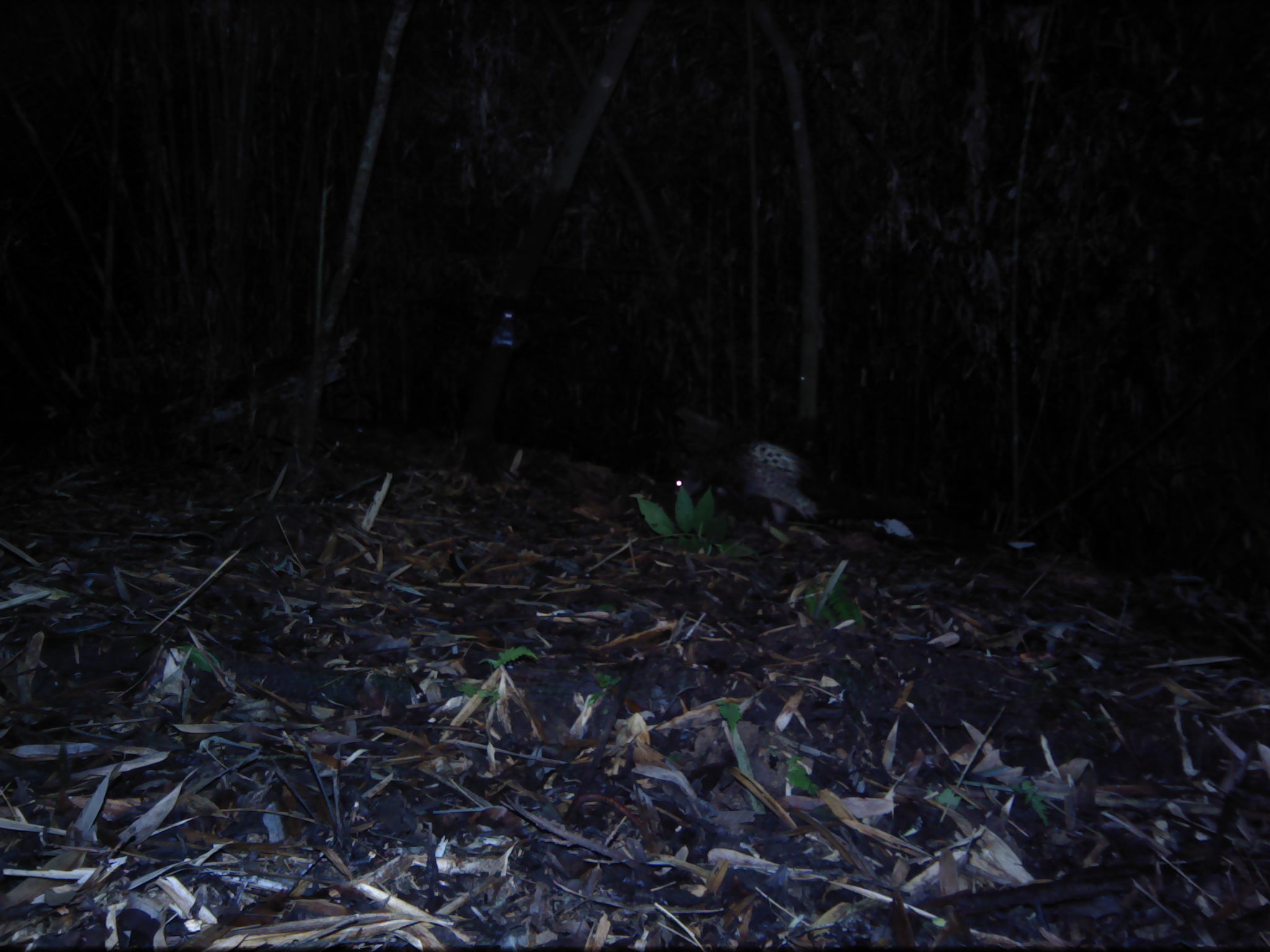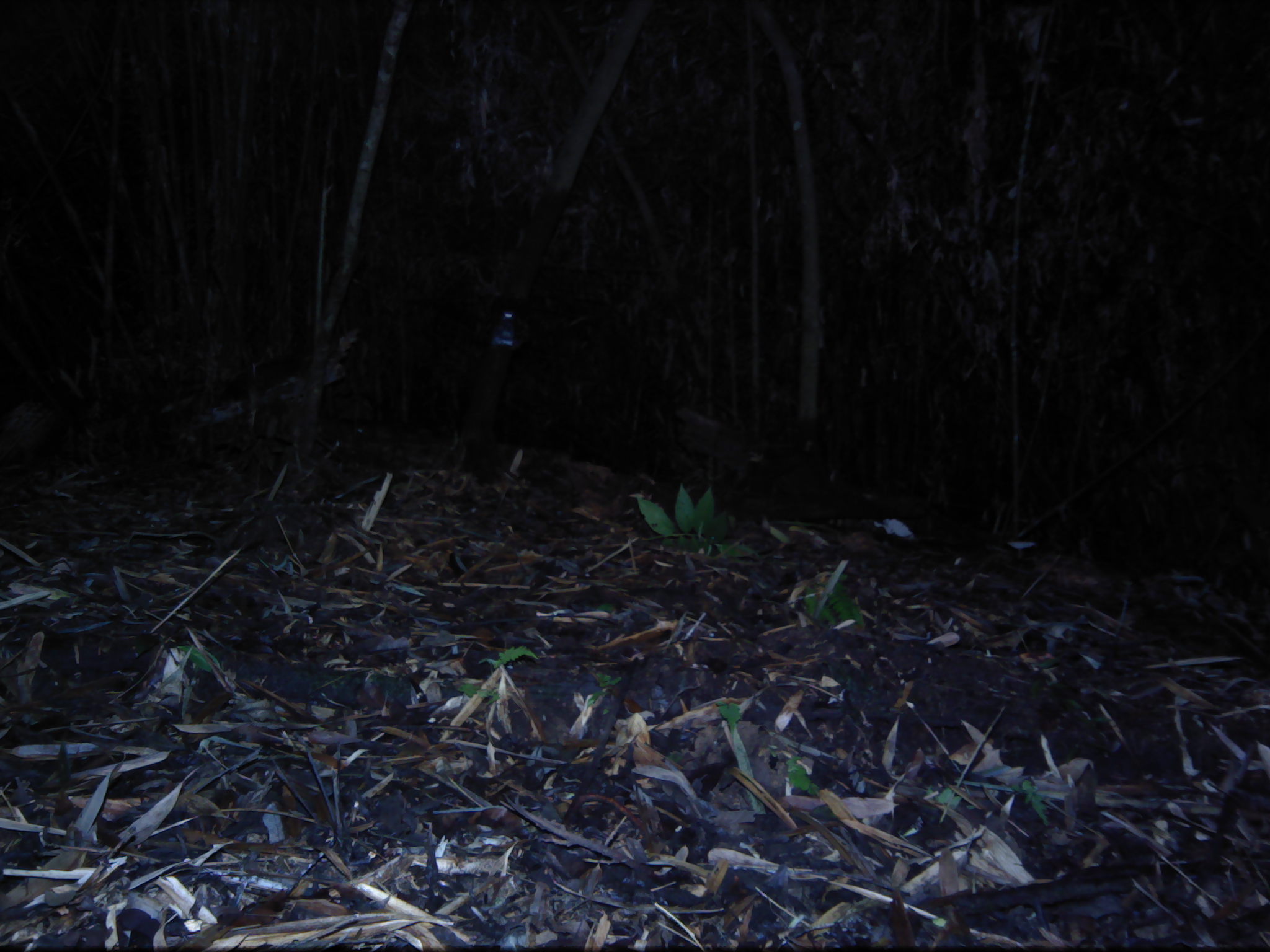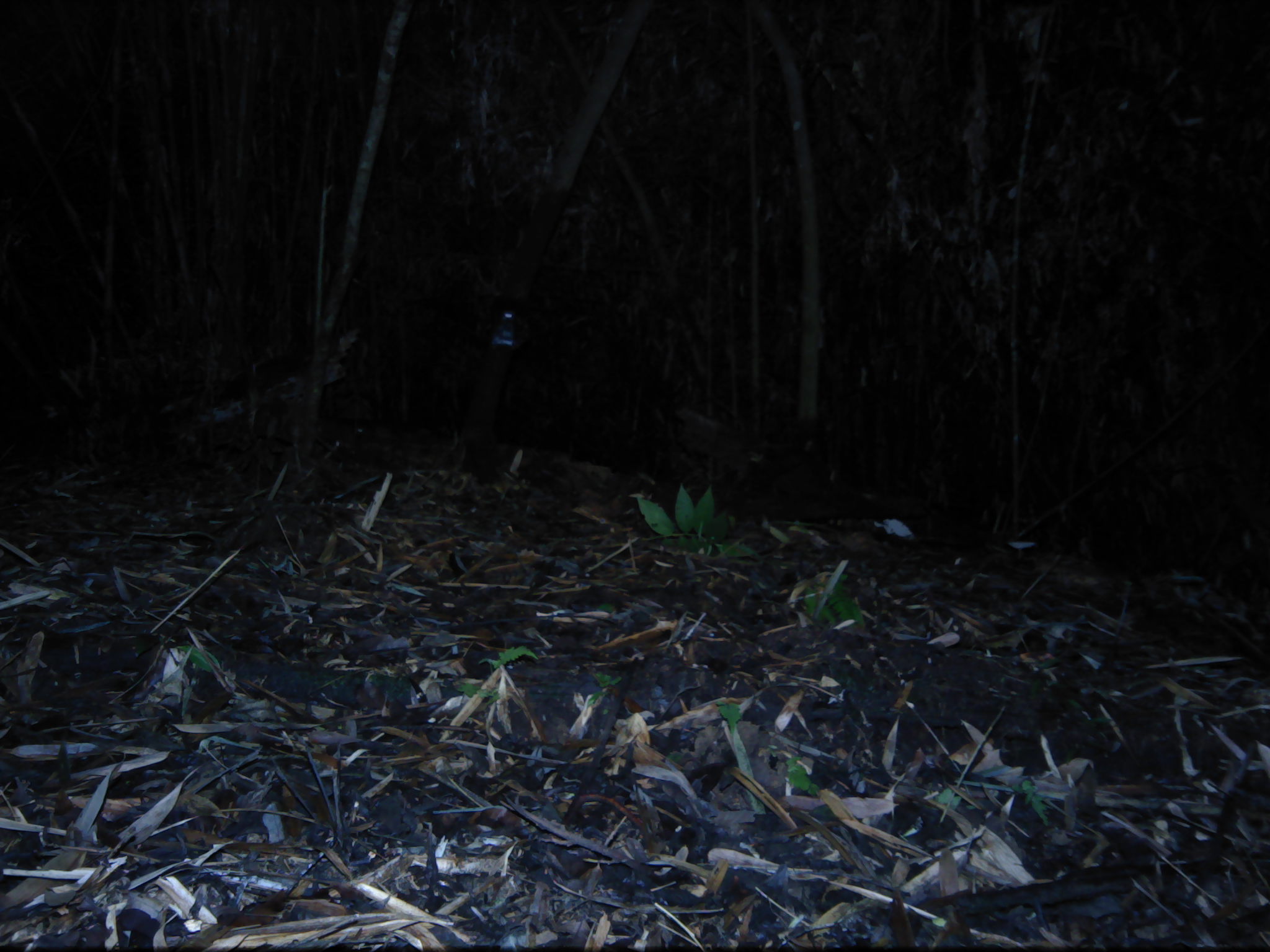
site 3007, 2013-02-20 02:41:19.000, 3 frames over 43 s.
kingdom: Animalia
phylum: Chordata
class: Mammalia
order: Rodentia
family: Hystricidae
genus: Hystrix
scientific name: Hystrix brachyura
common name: east asian porcupine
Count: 1.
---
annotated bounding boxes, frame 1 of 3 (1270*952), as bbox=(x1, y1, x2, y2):
hystrix brachyura: bbox=(670, 434, 824, 517)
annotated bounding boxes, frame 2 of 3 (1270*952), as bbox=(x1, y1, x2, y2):
hystrix brachyura: bbox=(0, 398, 61, 463)